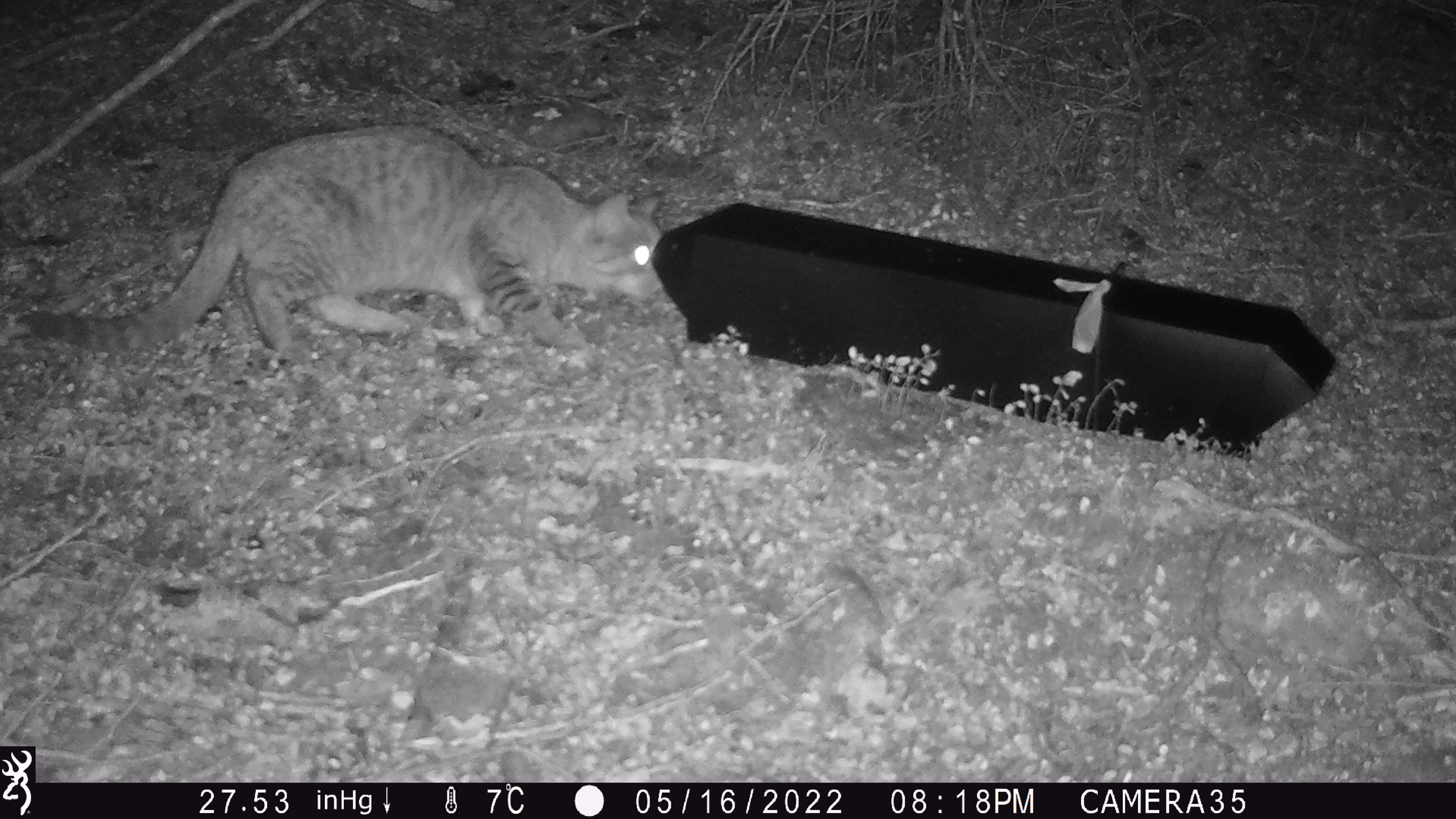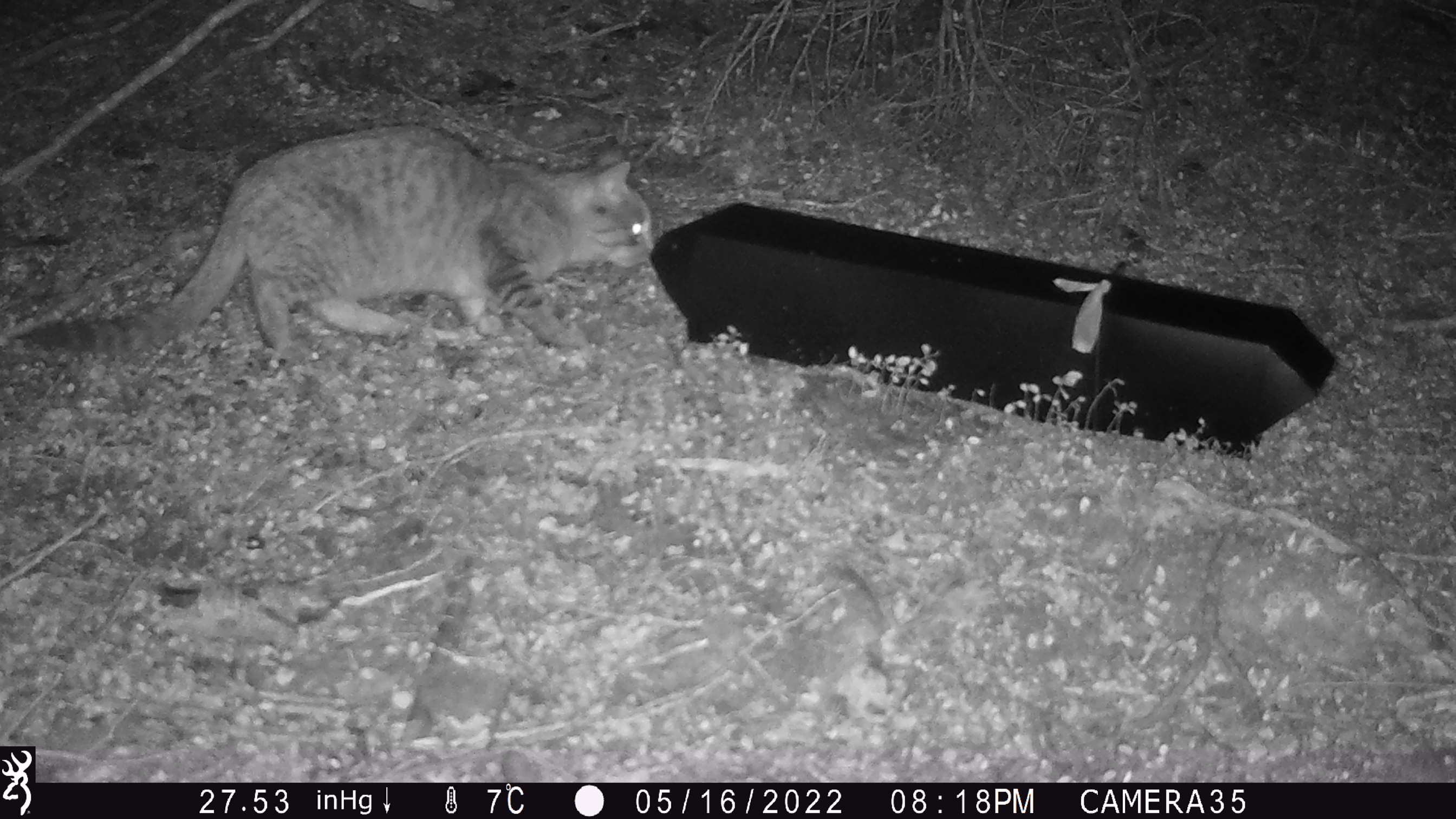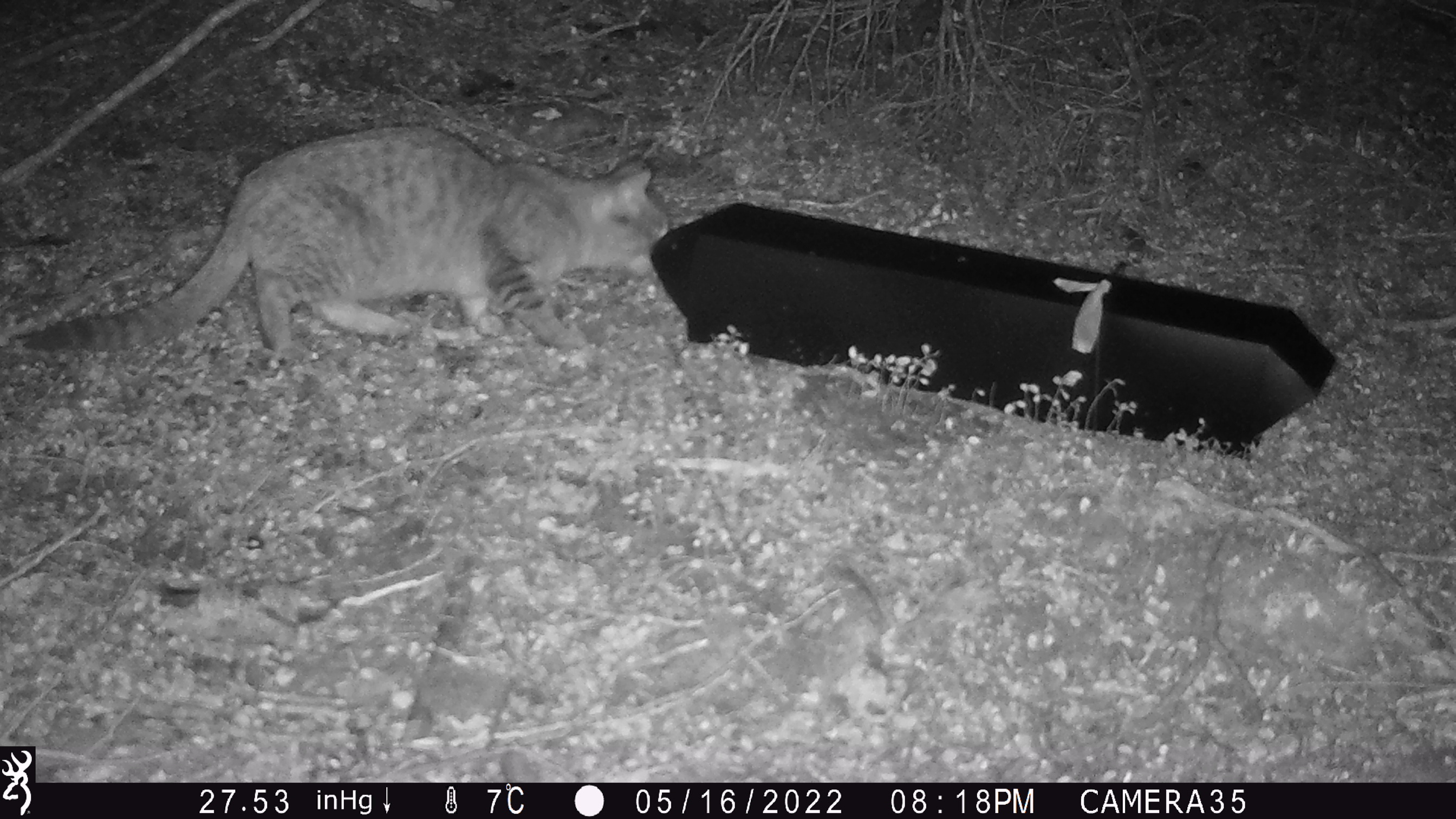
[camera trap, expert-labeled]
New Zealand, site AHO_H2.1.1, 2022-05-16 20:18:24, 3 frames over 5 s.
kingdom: Animalia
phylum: Chordata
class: Mammalia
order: Carnivora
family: Felidae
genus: Felis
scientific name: Felis catus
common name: domestic cat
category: cat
Cat (domestic cat) (Felis catus).